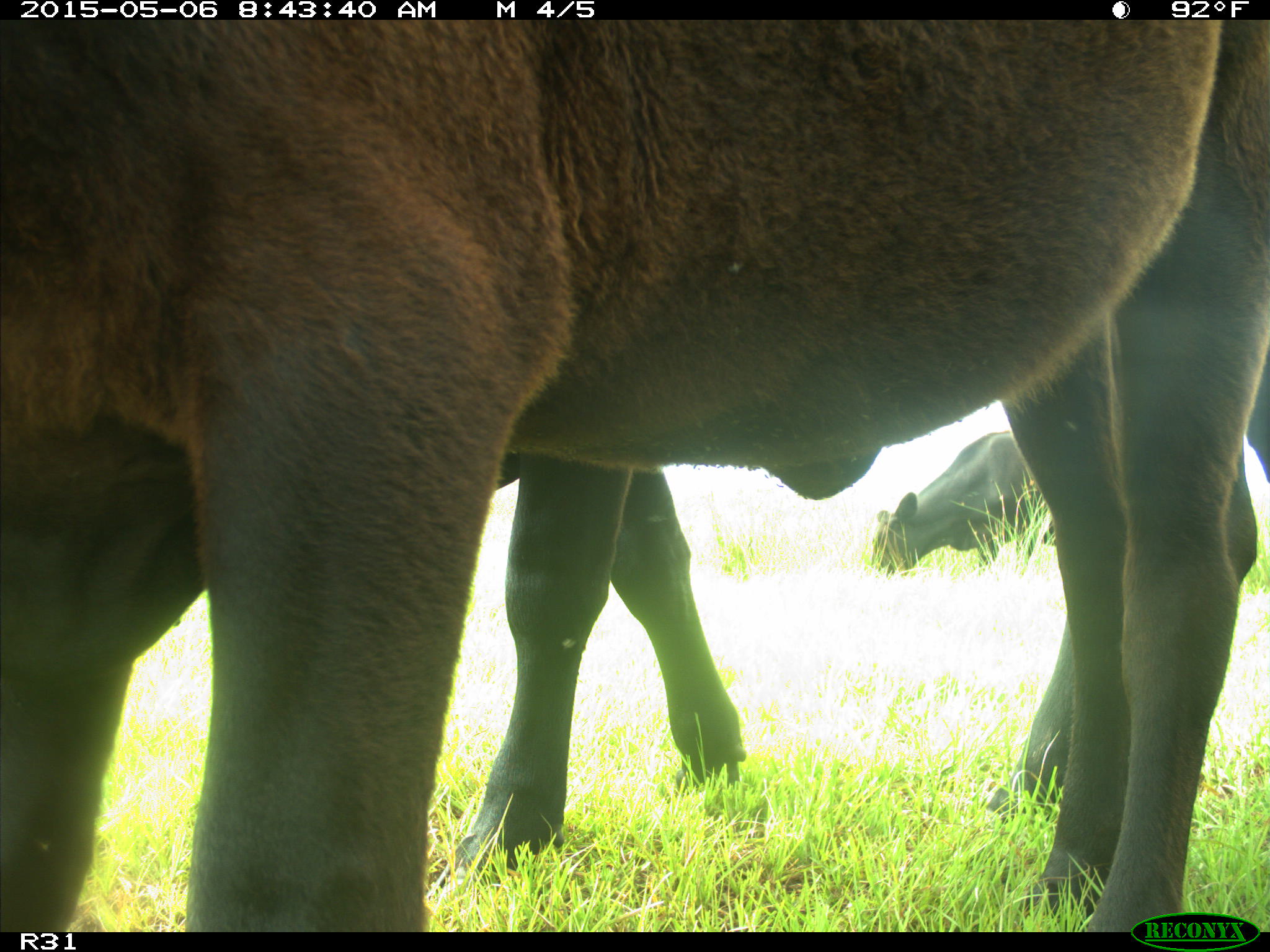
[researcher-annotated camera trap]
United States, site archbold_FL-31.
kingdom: Animalia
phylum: Chordata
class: Mammalia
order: Artiodactyla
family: Bovidae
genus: Bos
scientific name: Bos taurus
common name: domestic cow